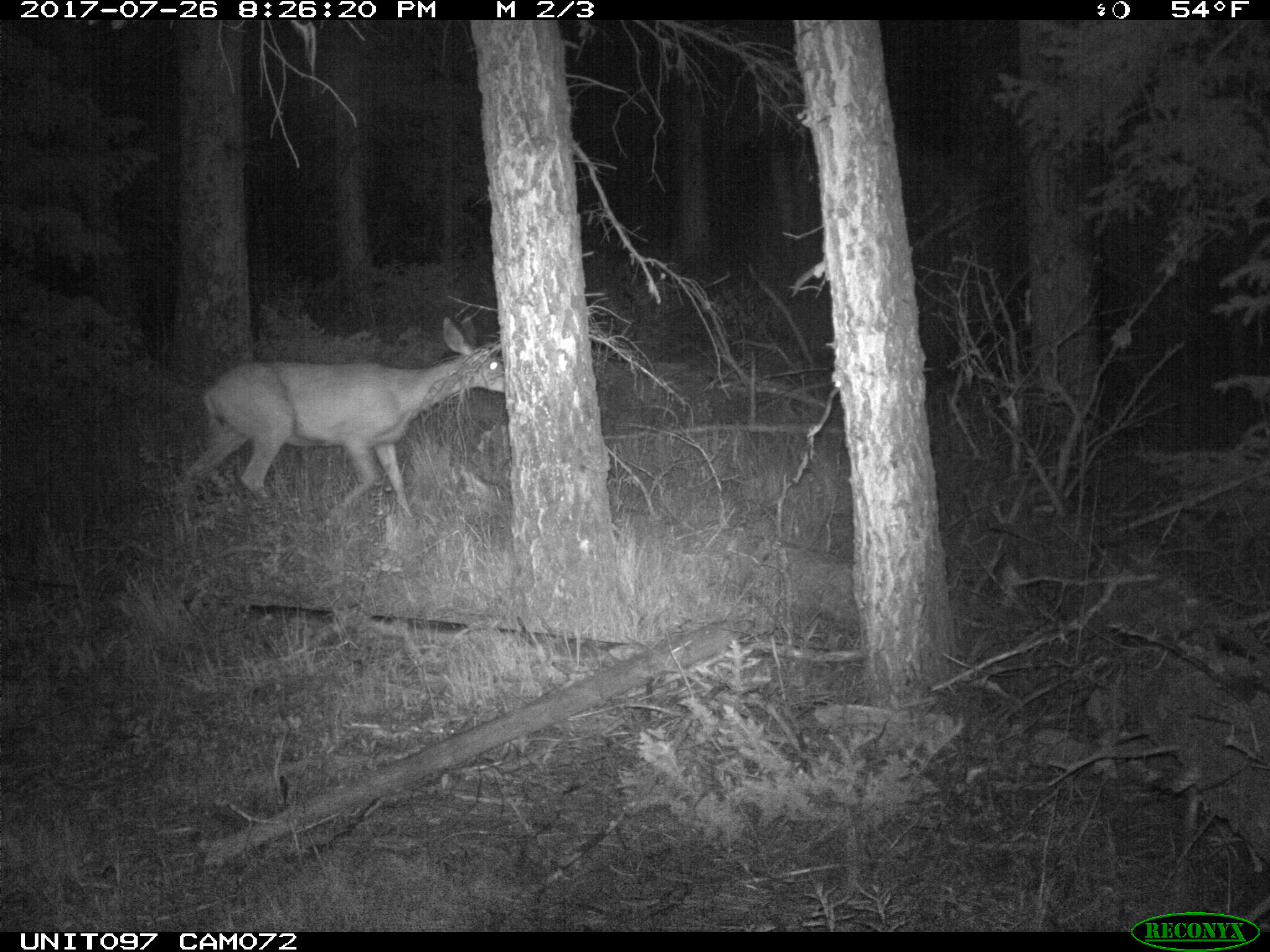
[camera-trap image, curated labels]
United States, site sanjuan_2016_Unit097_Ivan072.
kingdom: Animalia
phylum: Chordata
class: Mammalia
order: Artiodactyla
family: Cervidae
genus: Odocoileus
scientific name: Odocoileus hemionus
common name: mule deer